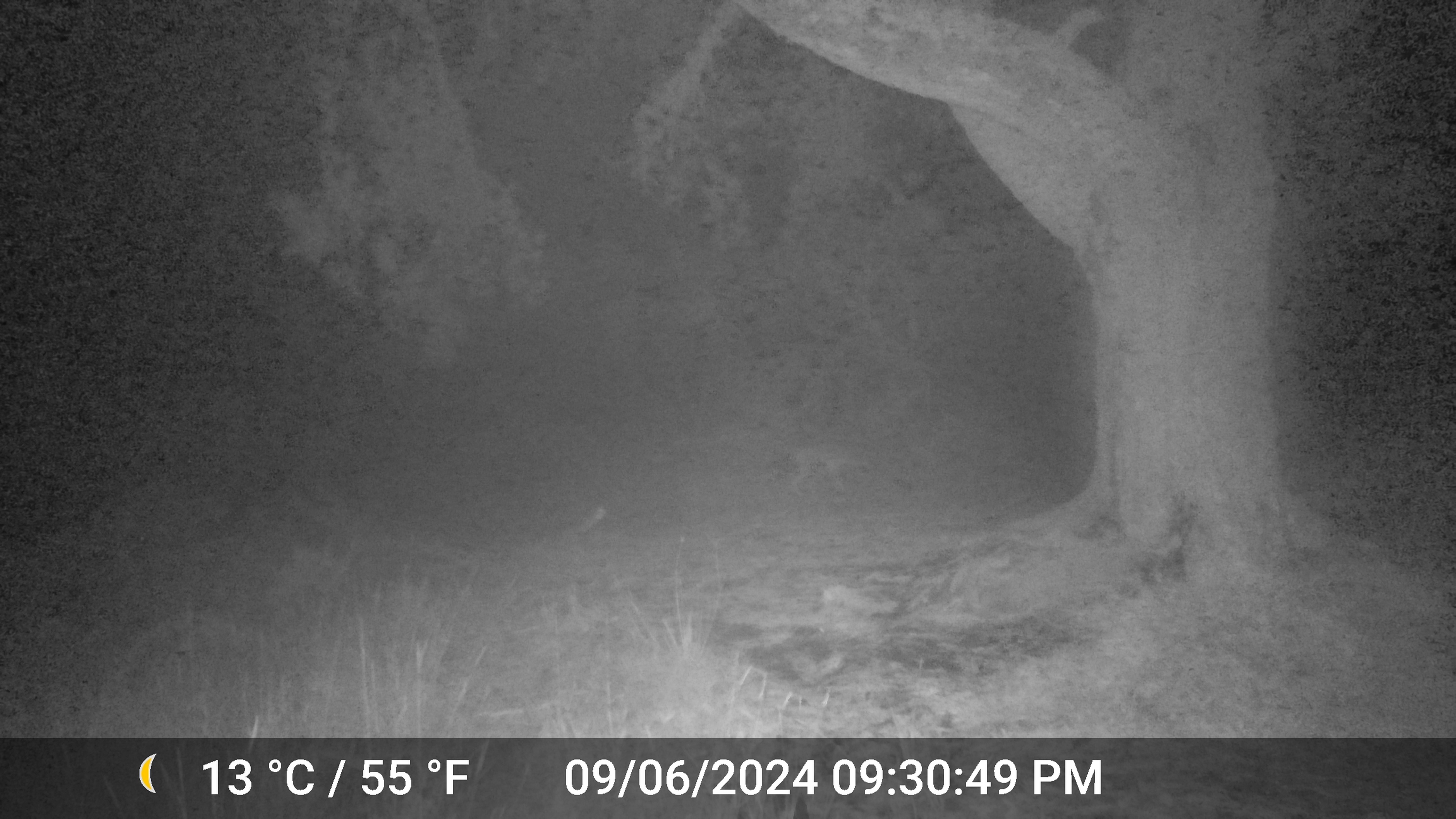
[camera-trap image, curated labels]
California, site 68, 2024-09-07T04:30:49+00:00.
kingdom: Animalia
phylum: Chordata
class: Mammalia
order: Artiodactyla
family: Cervidae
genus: Odocoileus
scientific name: Odocoileus hemionus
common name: mule deer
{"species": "mule deer (Odocoileus hemionus)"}